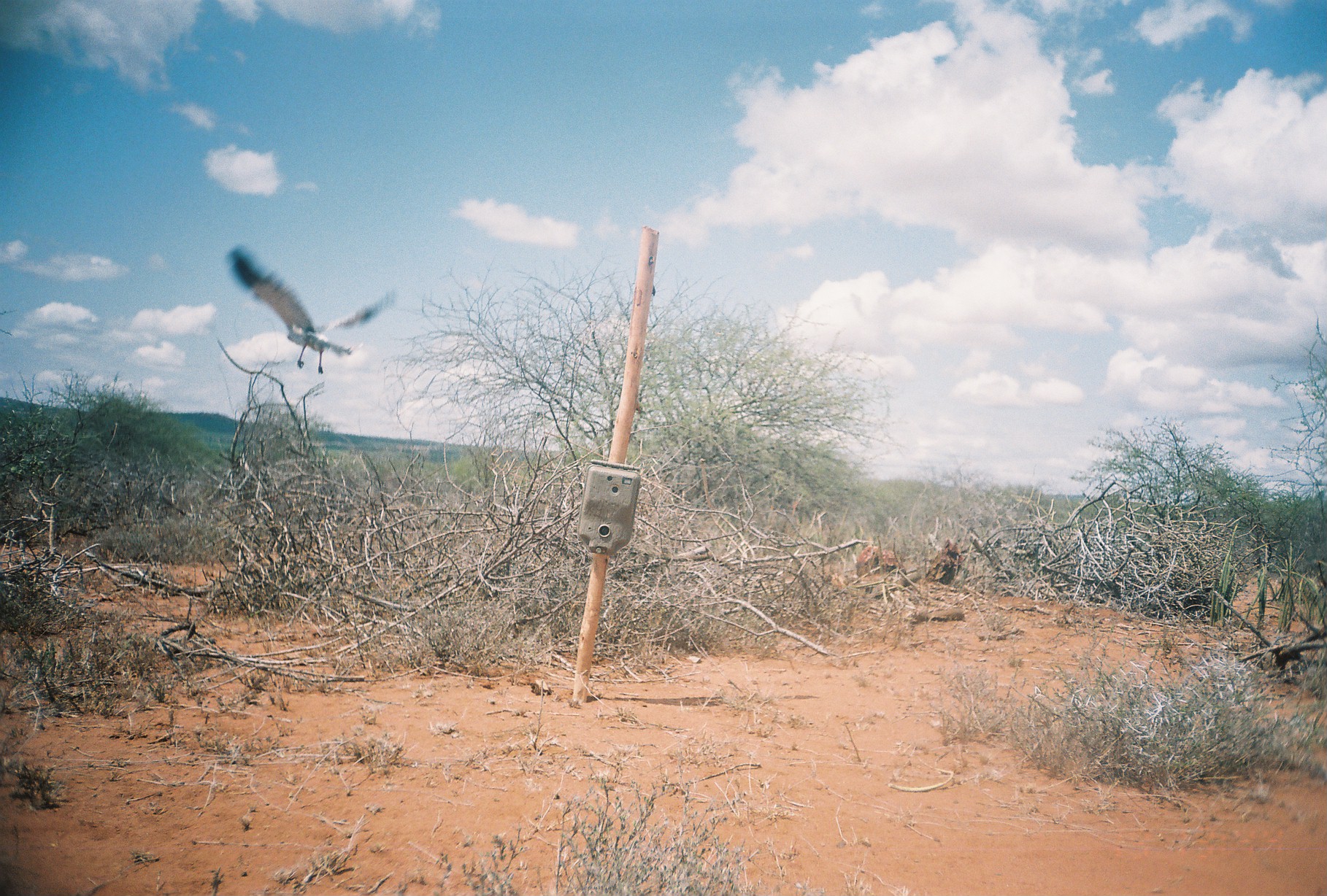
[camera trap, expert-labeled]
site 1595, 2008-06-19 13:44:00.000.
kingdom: Animalia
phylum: Chordata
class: Aves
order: Accipitriformes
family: Accipitridae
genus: Melierax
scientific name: Melierax poliopterus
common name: eastern chanting-goshawk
Melierax poliopterus (eastern chanting-goshawk), count 1.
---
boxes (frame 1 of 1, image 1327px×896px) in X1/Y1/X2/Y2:
melierax poliopterus: 224/242/397/376